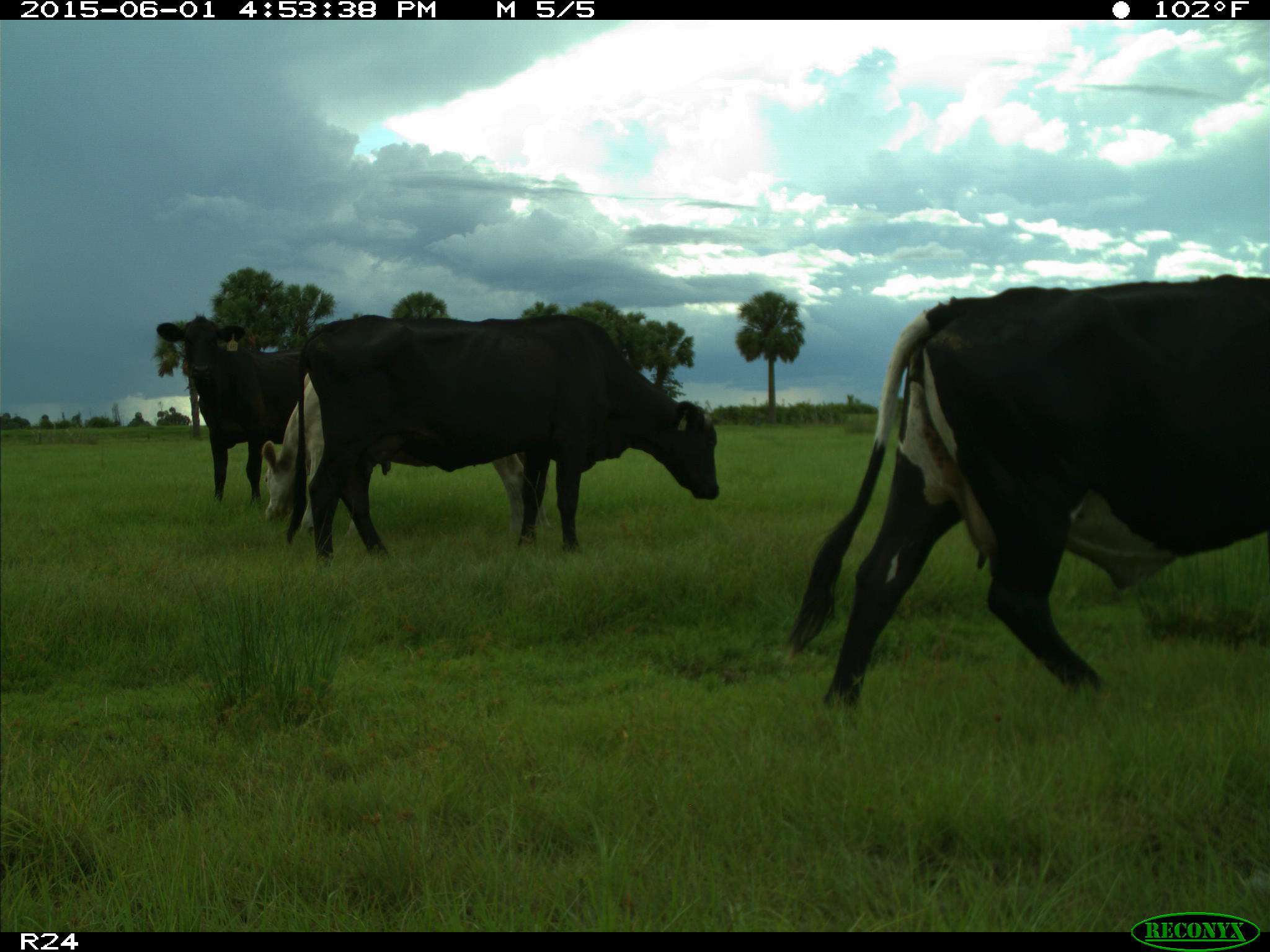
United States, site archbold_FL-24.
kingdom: Animalia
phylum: Chordata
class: Mammalia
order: Artiodactyla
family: Bovidae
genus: Bos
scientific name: Bos taurus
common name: domestic cow